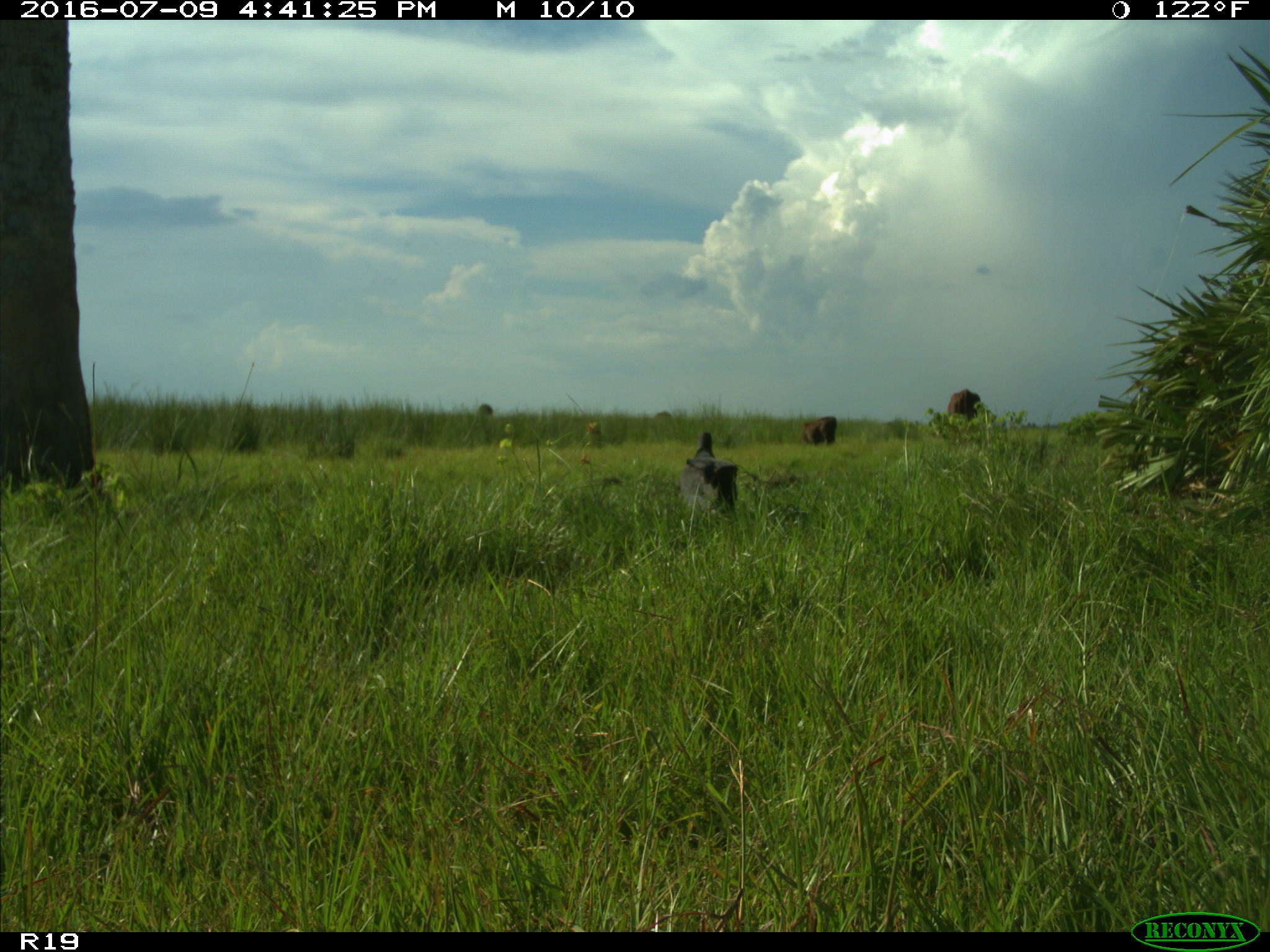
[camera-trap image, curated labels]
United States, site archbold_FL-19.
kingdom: Animalia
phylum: Chordata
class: Mammalia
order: Artiodactyla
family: Bovidae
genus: Bos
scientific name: Bos taurus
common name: domestic cow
Bos taurus (domestic cow).